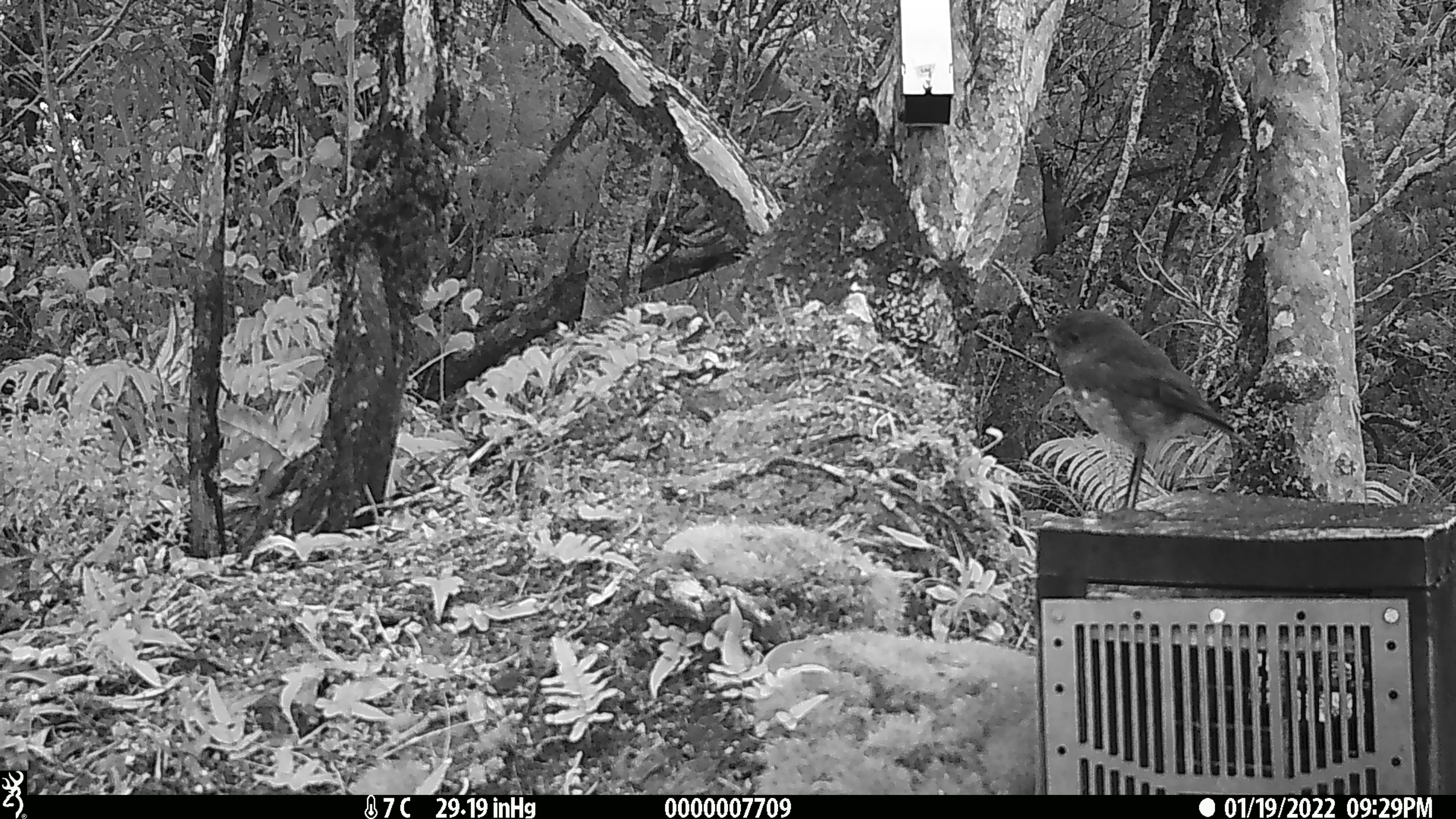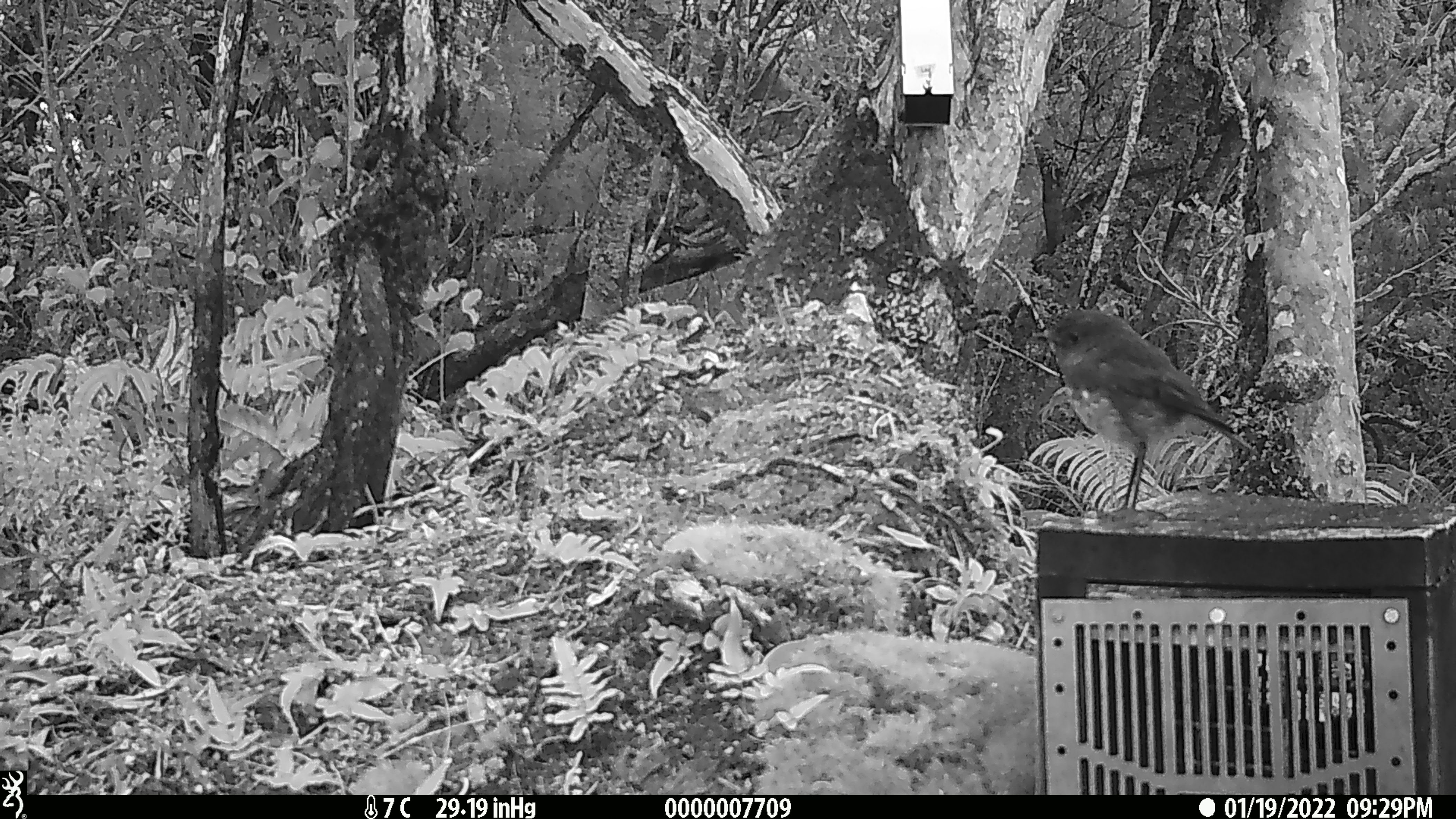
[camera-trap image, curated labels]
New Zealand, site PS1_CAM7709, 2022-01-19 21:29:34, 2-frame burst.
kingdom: Animalia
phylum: Chordata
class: Aves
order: Passeriformes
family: Petroicidae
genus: Petroica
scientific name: Petroica australis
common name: new zealand robin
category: robin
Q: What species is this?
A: Robin (new zealand robin) (Petroica australis).